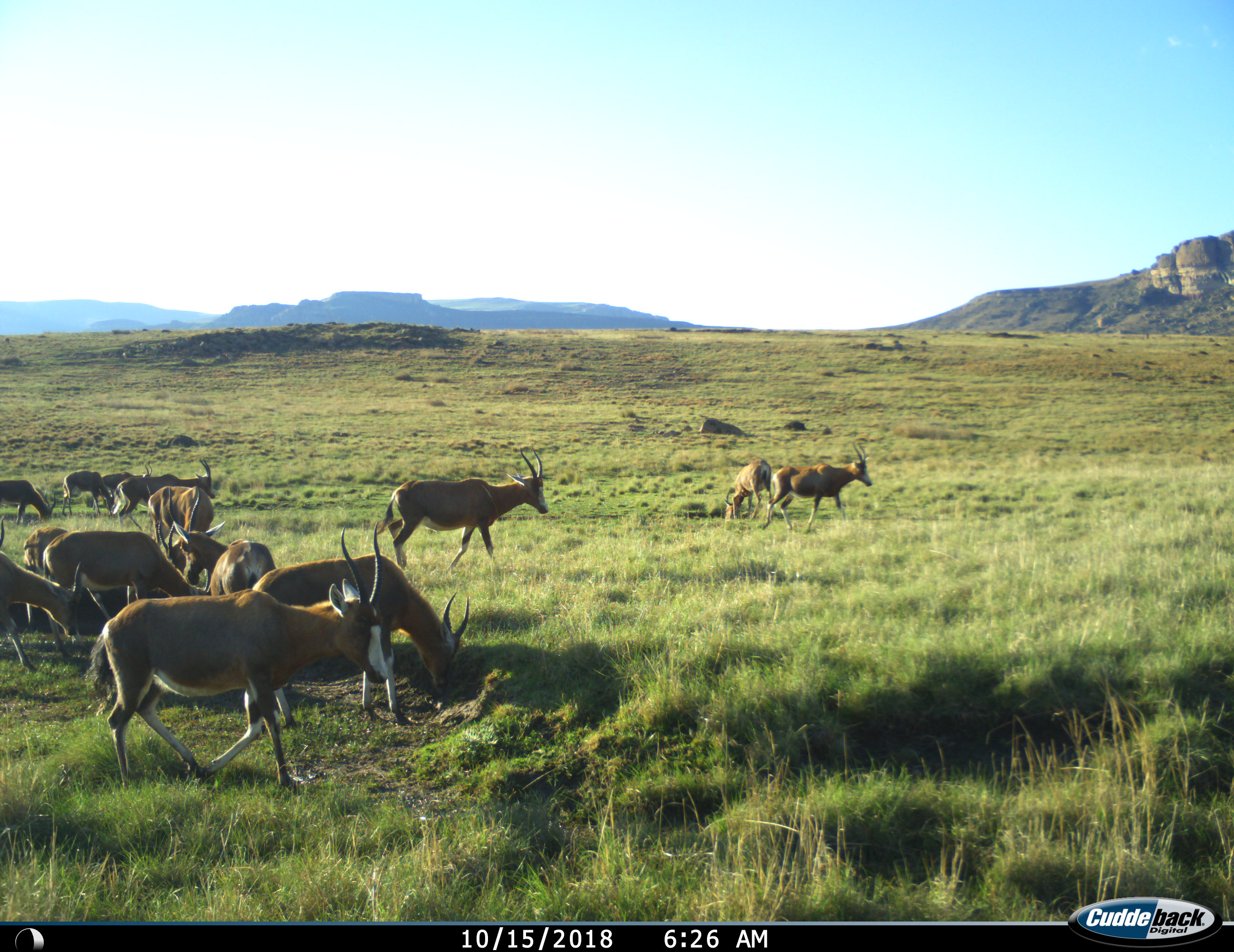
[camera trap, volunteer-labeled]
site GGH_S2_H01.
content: unidentified animal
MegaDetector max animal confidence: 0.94